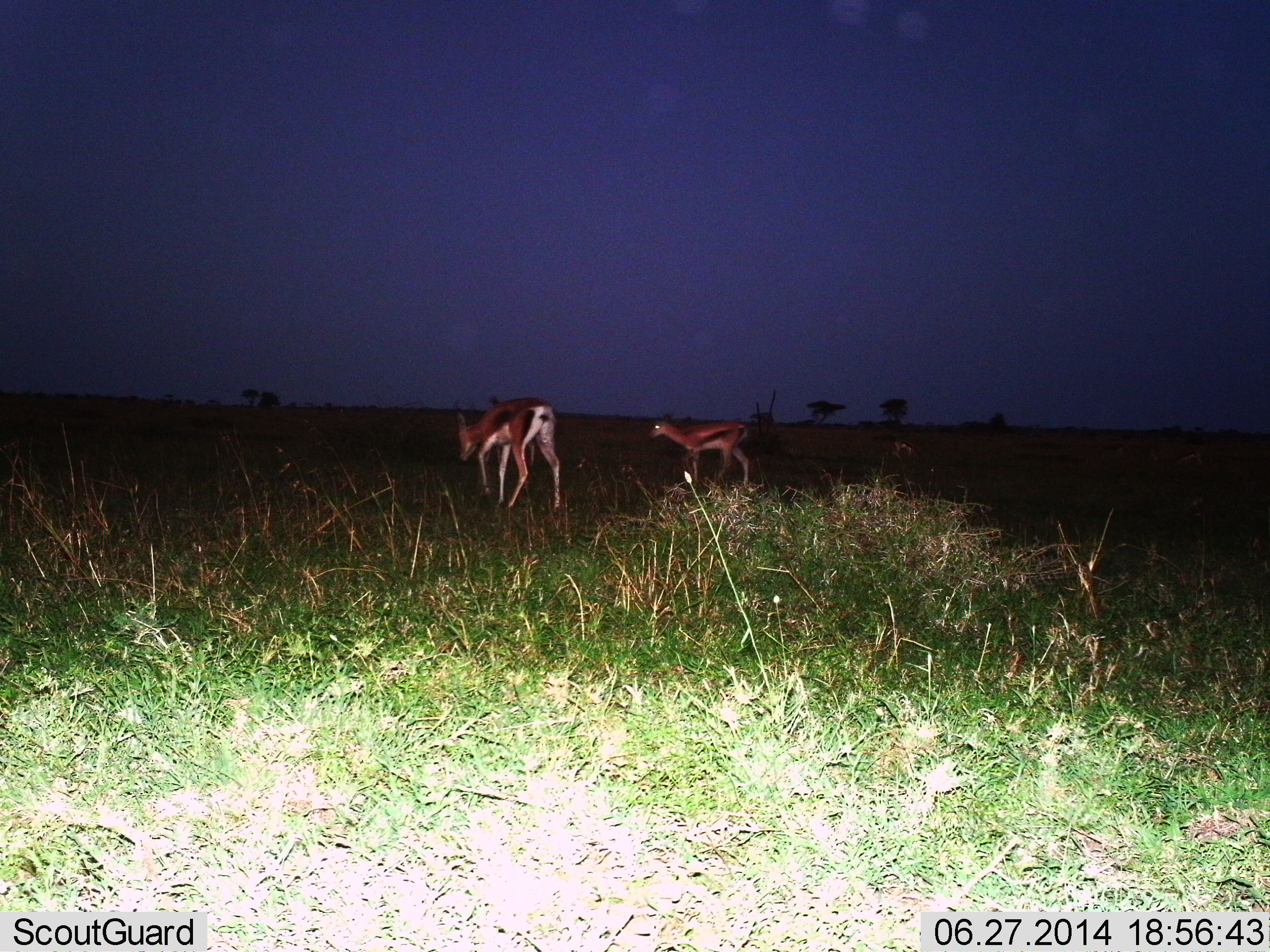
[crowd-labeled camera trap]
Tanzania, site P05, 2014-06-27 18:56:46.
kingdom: Animalia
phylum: Chordata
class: Mammalia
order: Artiodactyla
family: Bovidae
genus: Eudorcas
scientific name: Eudorcas thomsonii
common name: thomson's gazelle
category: gazellethomsons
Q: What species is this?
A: Gazellethomsons (thomson's gazelle) (Eudorcas thomsonii).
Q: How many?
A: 2.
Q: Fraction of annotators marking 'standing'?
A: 20%.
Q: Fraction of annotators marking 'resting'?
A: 0%.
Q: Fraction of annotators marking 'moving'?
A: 60%.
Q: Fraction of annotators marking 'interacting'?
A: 0%.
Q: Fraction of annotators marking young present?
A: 0%.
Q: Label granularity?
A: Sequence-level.